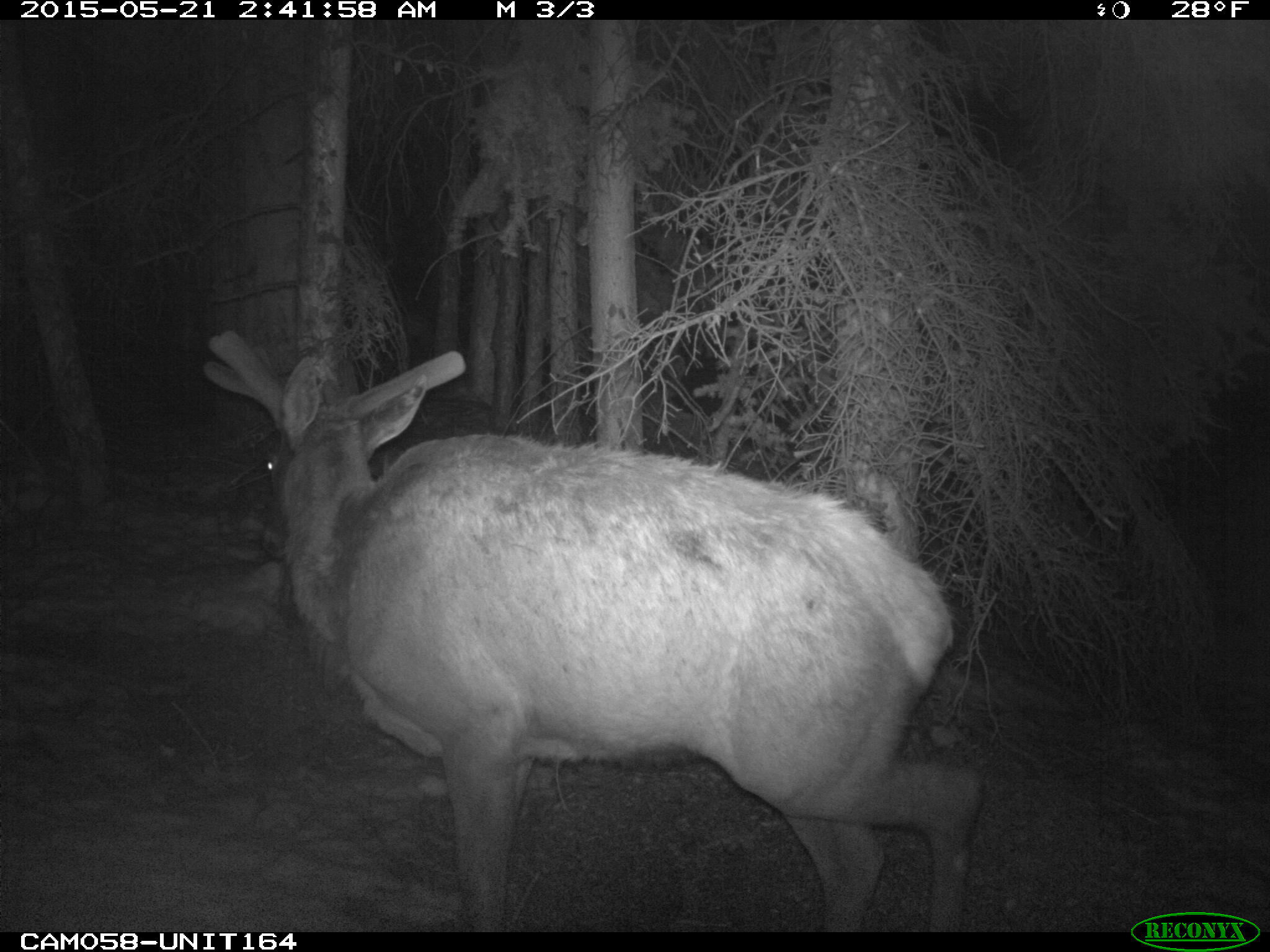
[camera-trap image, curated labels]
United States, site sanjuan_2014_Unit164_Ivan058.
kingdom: Animalia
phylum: Chordata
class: Mammalia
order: Artiodactyla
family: Cervidae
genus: Cervus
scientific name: Cervus elaphus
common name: red deer